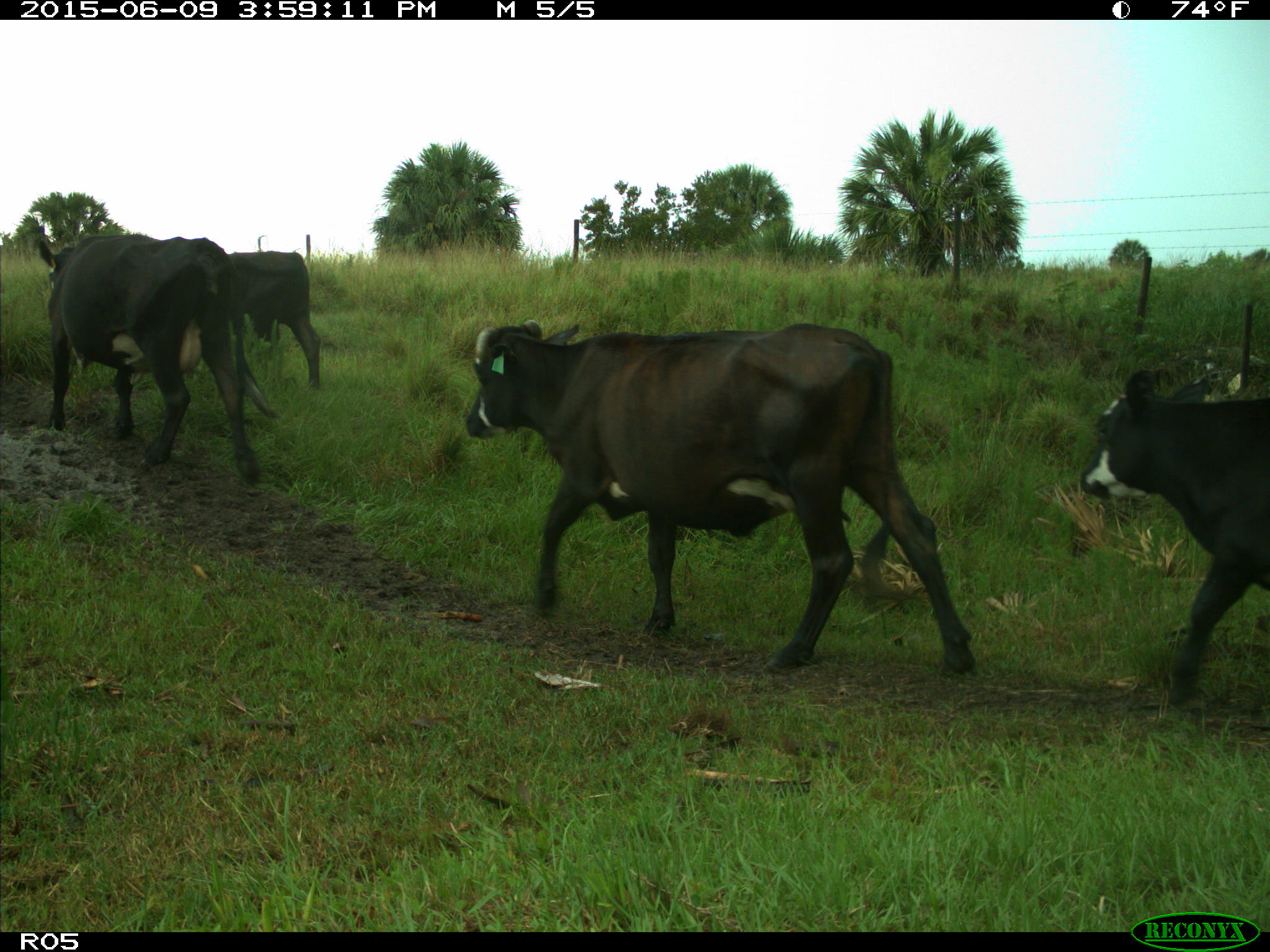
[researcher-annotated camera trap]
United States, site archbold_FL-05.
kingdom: Animalia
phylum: Chordata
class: Mammalia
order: Artiodactyla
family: Bovidae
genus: Bos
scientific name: Bos taurus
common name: domestic cow